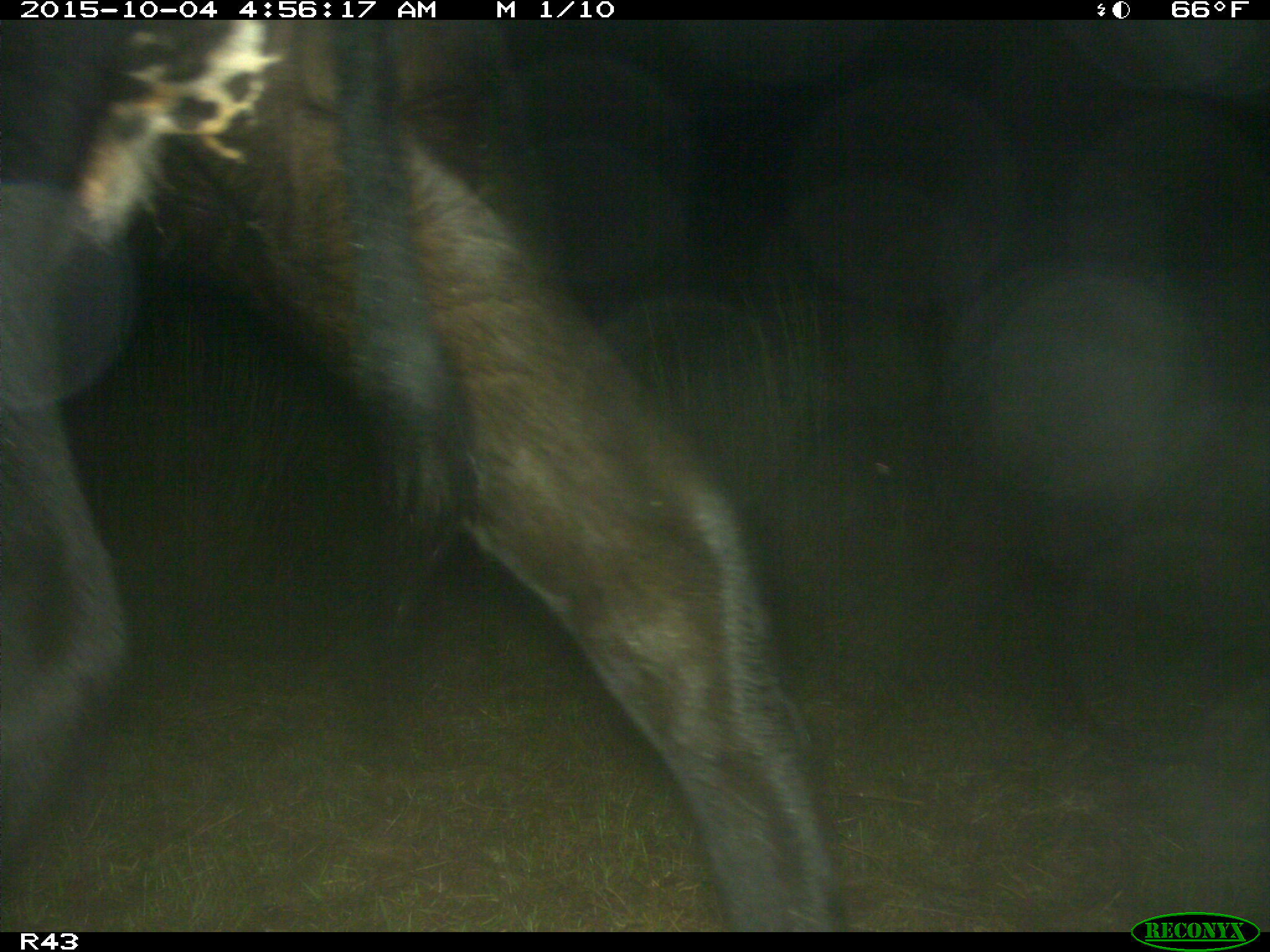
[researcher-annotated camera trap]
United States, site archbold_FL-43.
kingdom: Animalia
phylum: Chordata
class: Mammalia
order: Artiodactyla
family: Bovidae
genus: Bos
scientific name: Bos taurus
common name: domestic cow